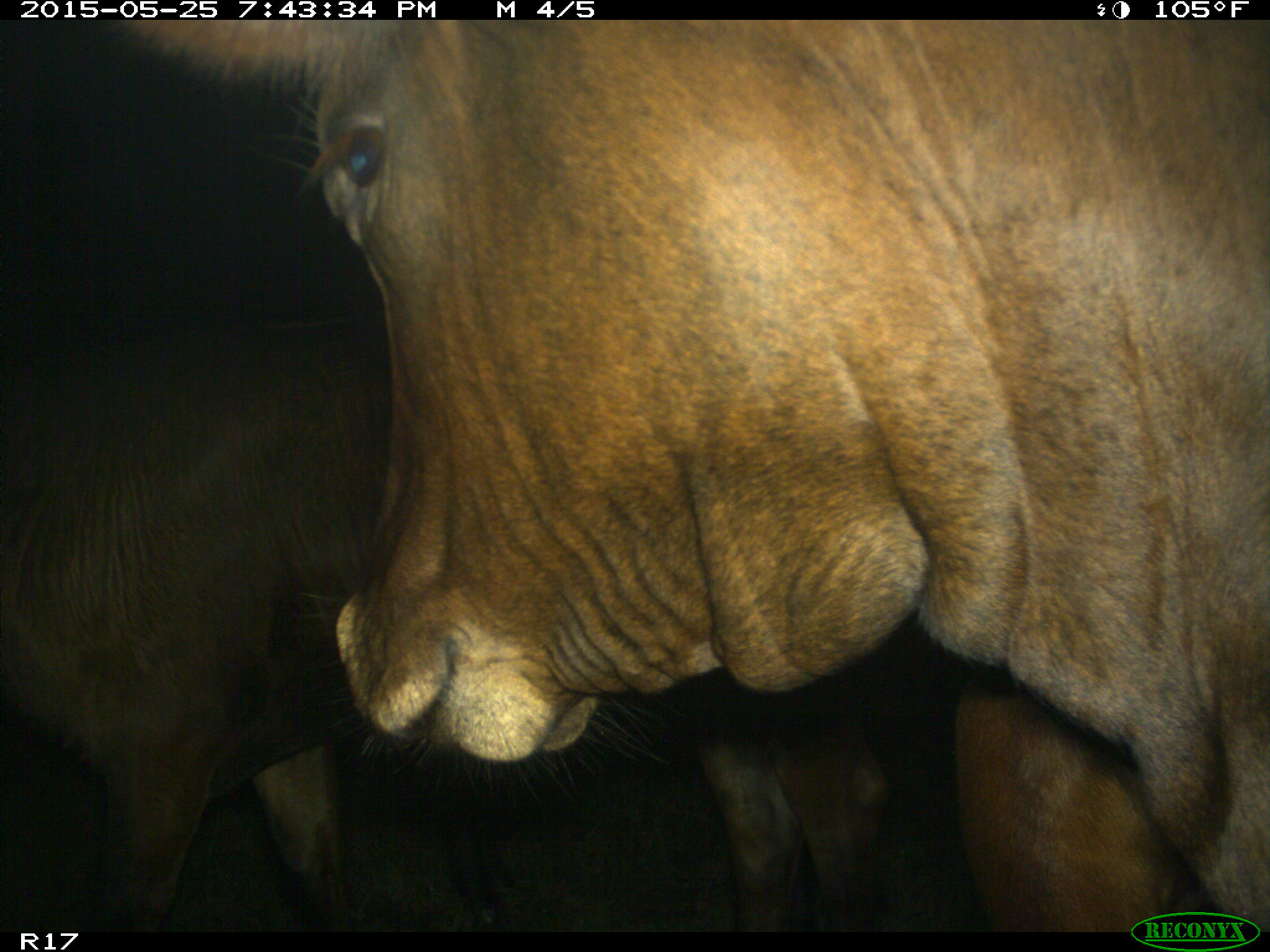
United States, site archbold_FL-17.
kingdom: Animalia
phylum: Chordata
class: Mammalia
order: Artiodactyla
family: Bovidae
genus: Bos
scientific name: Bos taurus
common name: domestic cow